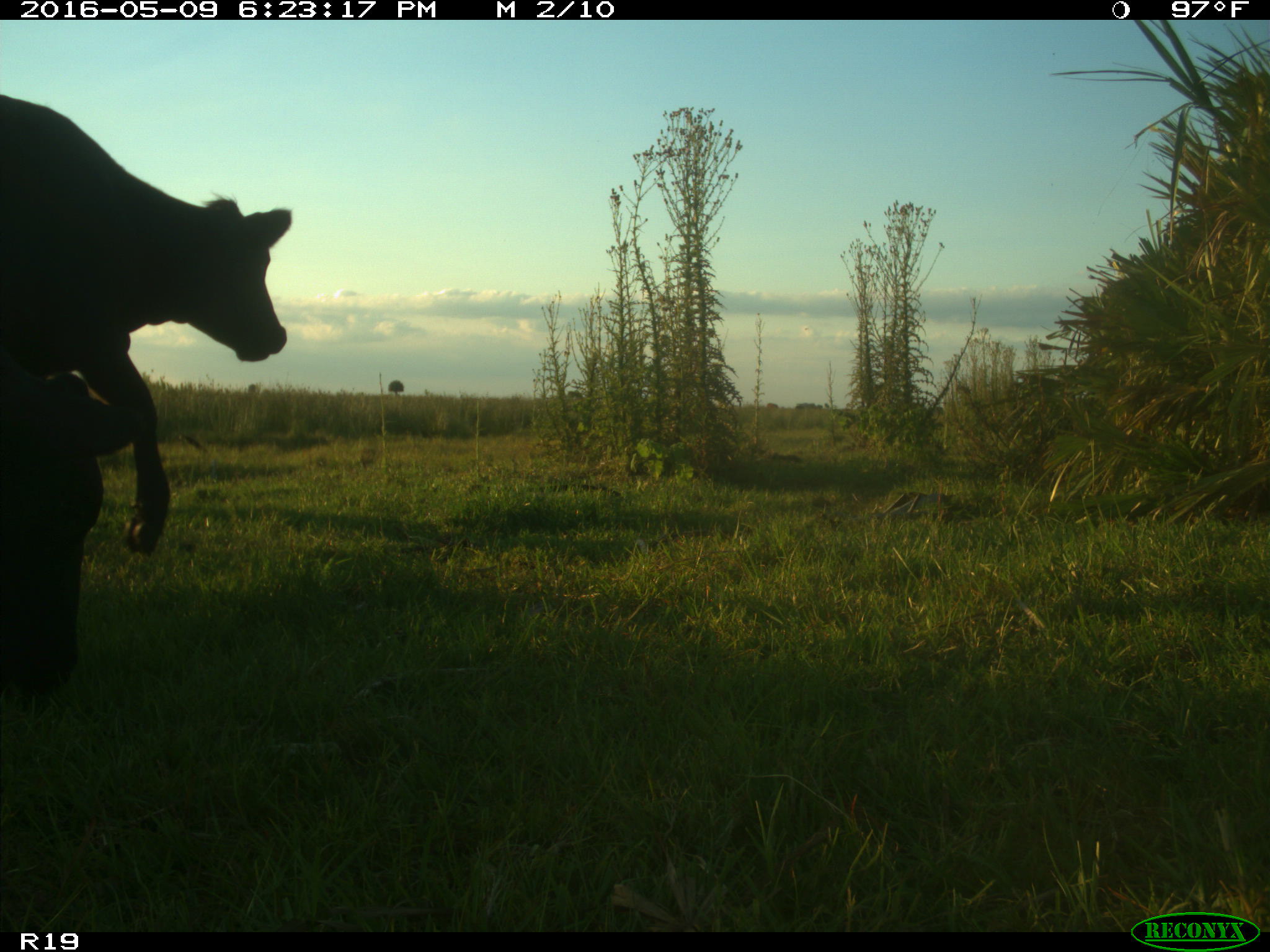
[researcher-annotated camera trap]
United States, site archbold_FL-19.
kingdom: Animalia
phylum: Chordata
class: Mammalia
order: Artiodactyla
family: Bovidae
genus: Bos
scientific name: Bos taurus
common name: domestic cow